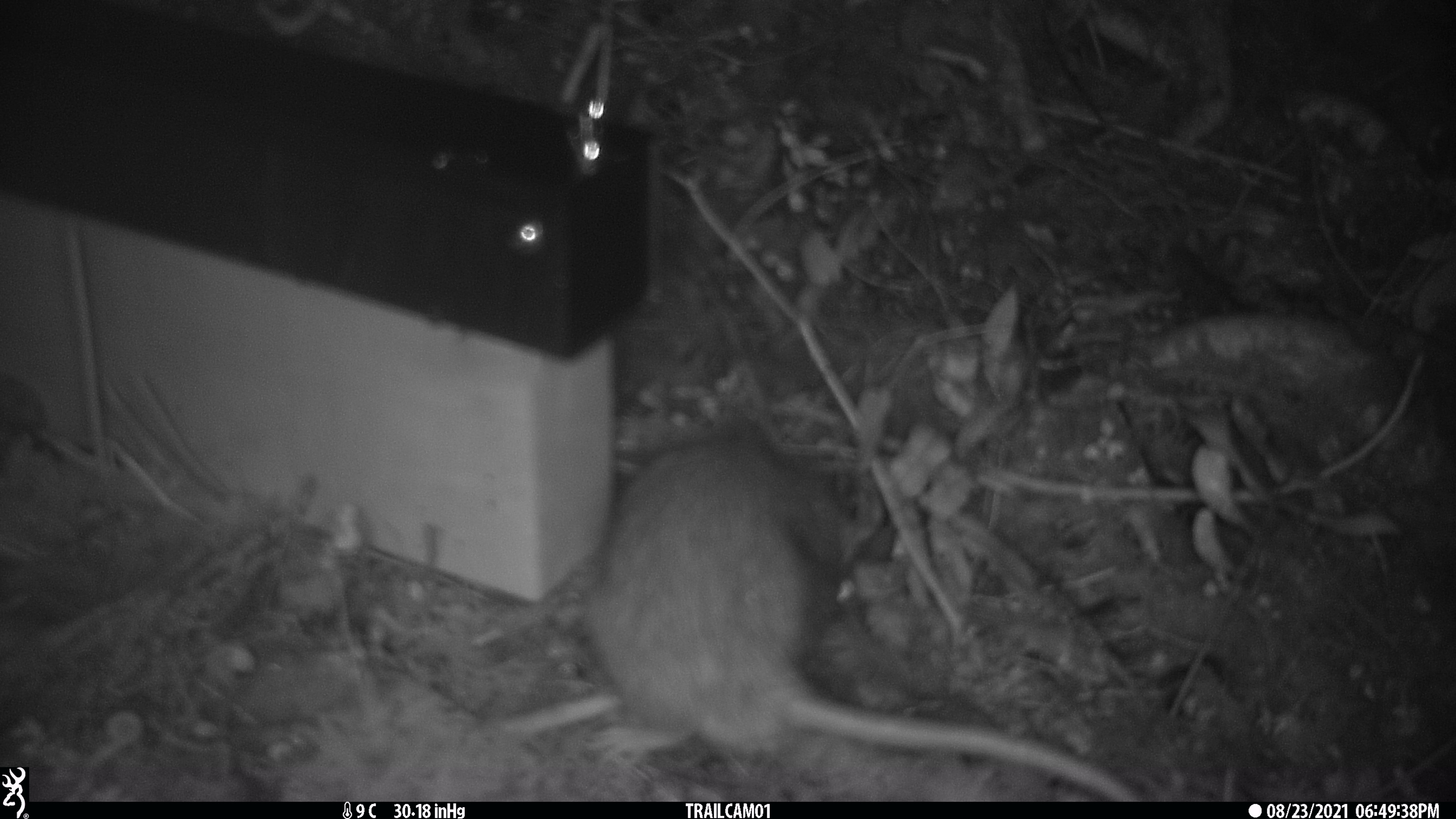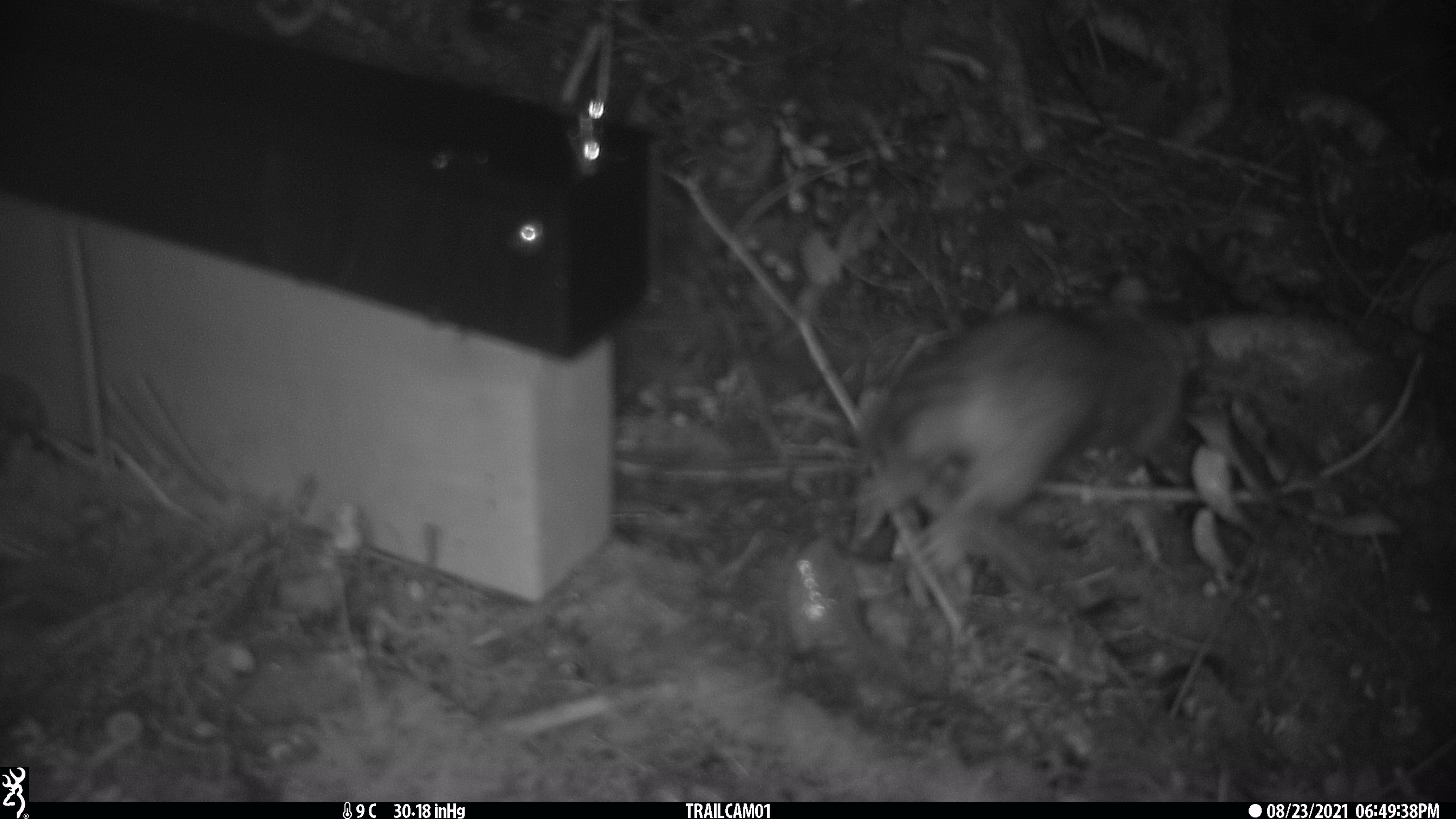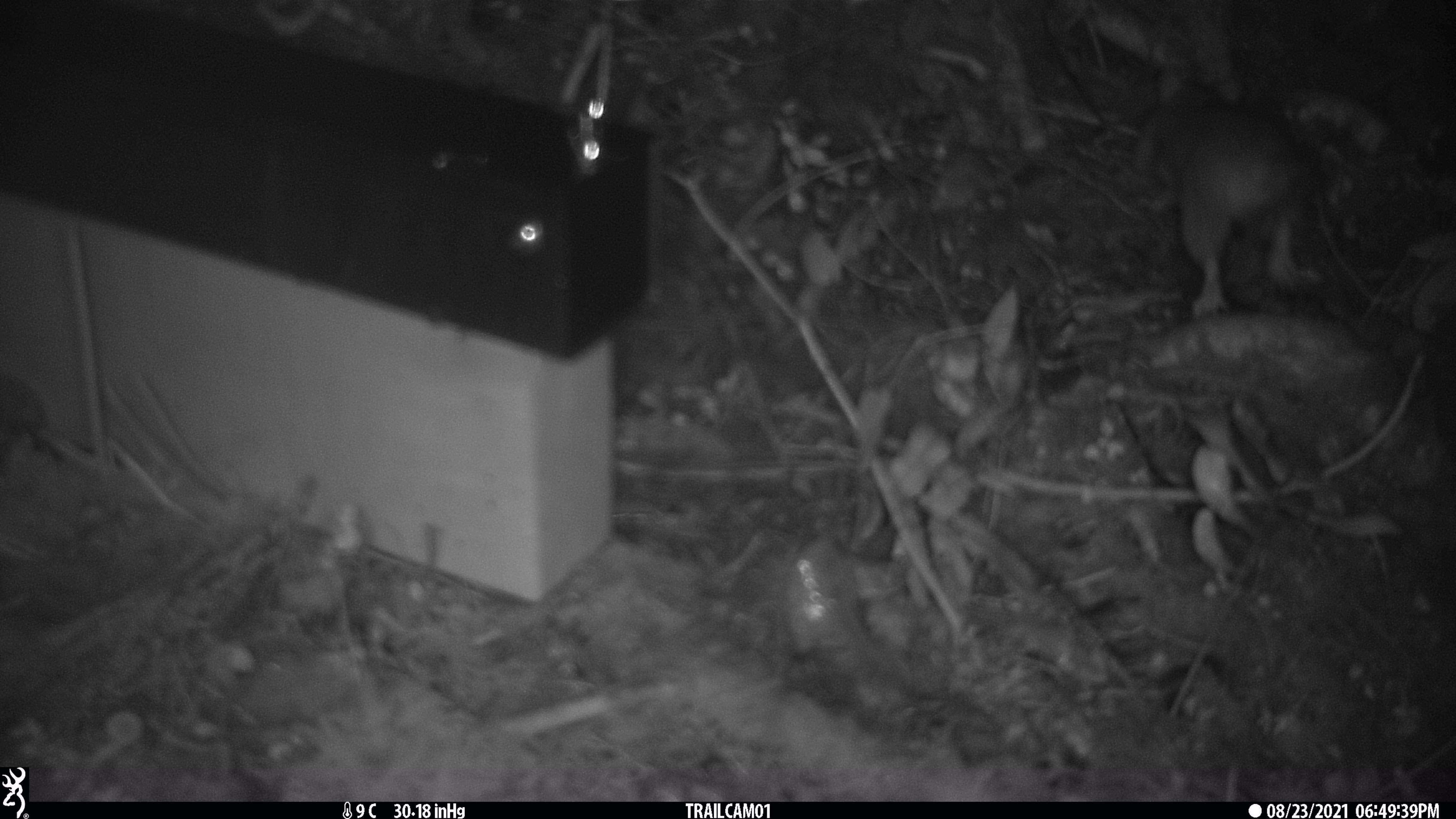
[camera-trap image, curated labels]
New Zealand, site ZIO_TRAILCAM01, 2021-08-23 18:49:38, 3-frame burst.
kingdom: Animalia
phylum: Chordata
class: Mammalia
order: Rodentia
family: Muridae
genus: Rattus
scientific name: Rattus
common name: rat